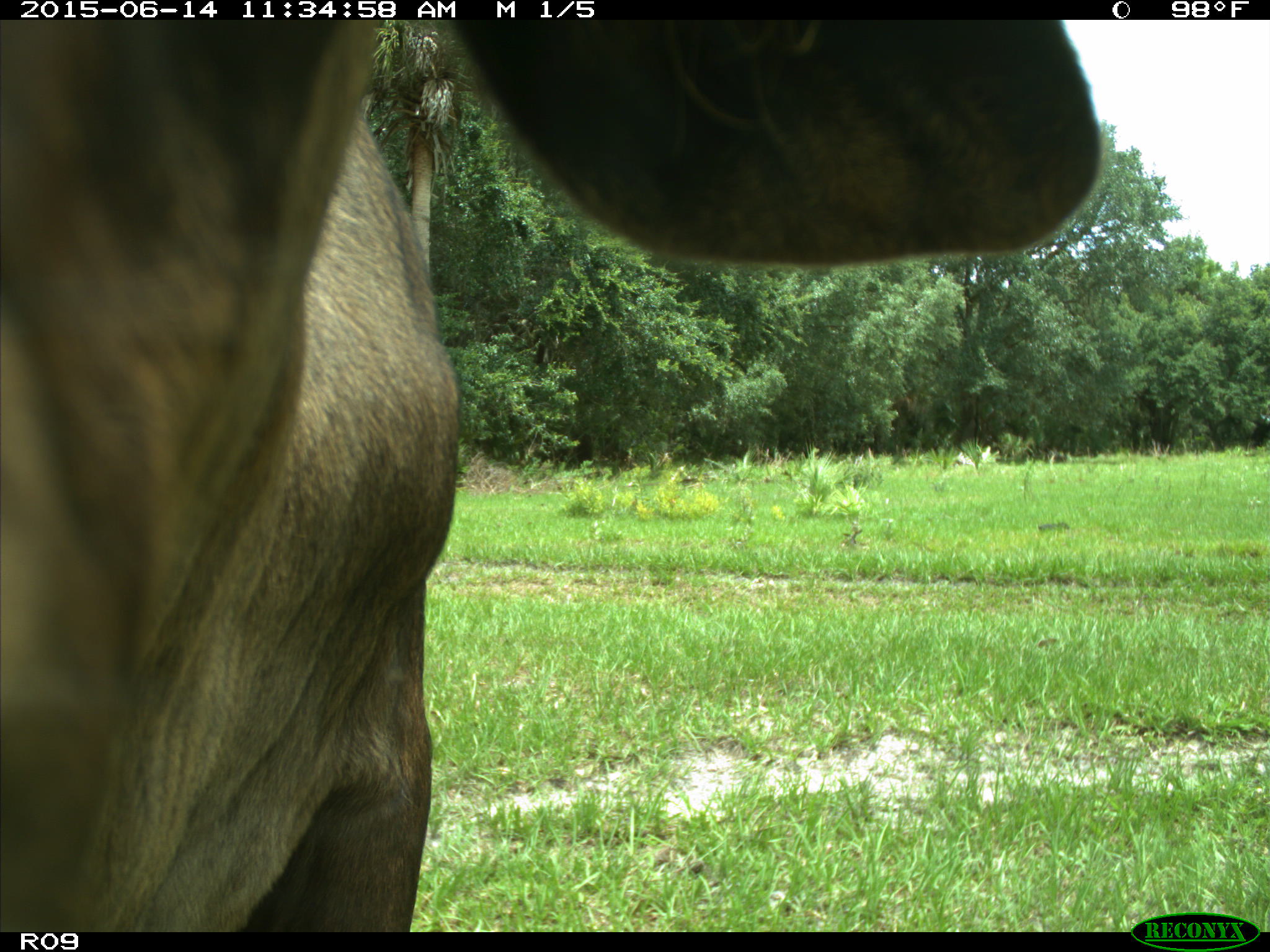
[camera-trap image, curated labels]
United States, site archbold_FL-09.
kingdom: Animalia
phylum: Chordata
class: Mammalia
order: Artiodactyla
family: Bovidae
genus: Bos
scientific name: Bos taurus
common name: domestic cow